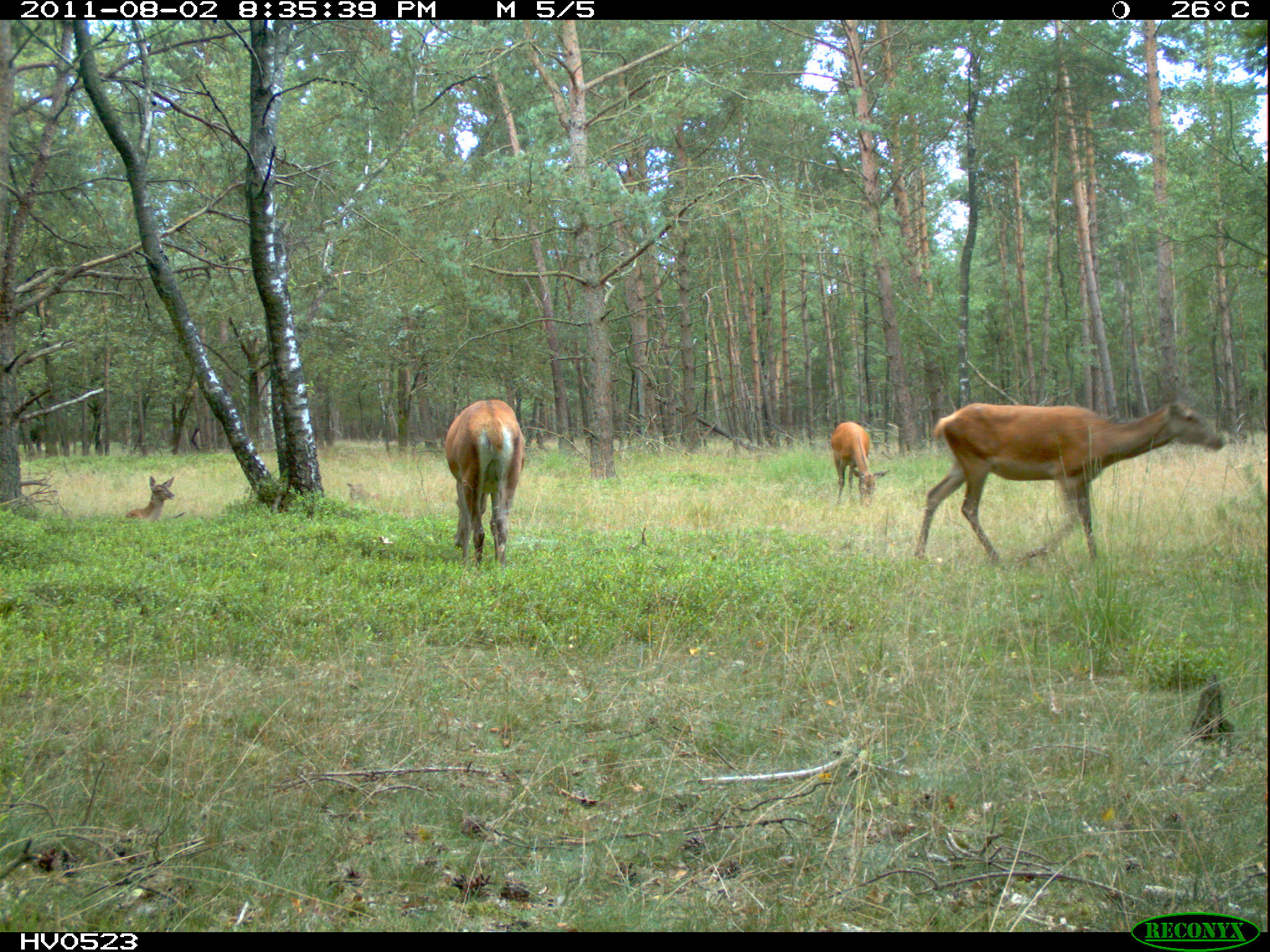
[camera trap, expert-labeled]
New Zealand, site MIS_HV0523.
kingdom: Animalia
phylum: Chordata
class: Mammalia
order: Artiodactyla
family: Cervidae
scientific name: Cervidae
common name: deer